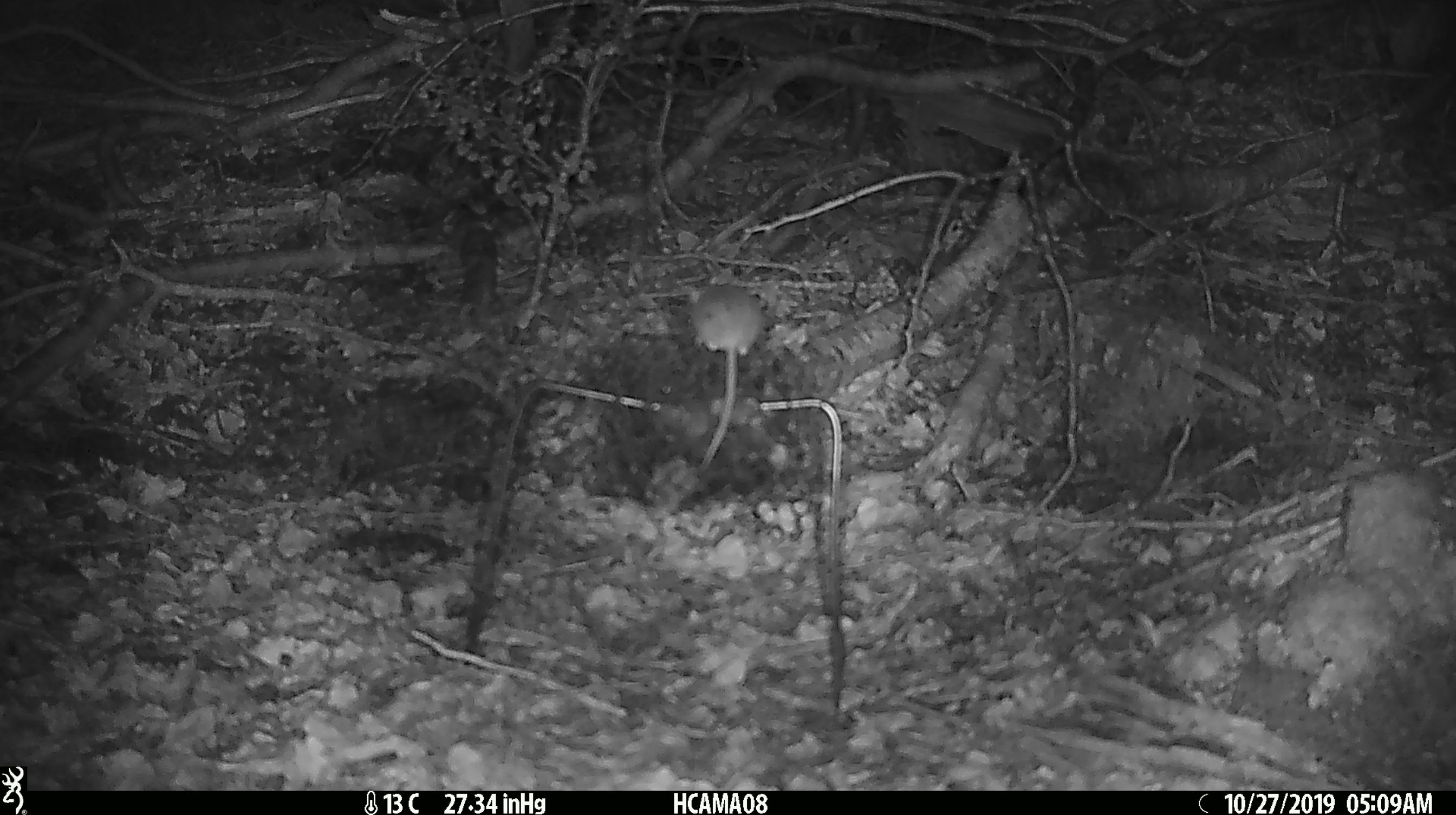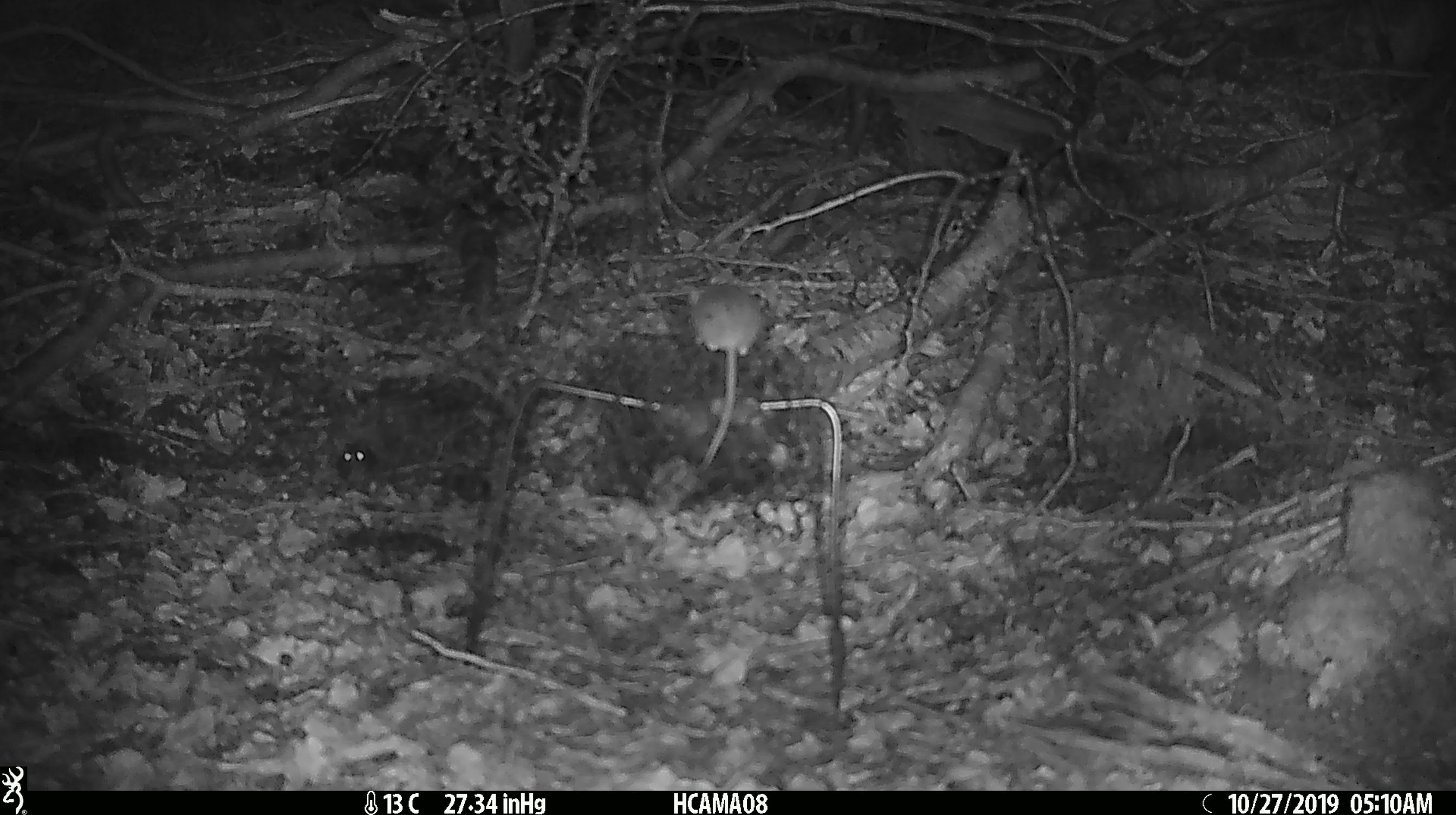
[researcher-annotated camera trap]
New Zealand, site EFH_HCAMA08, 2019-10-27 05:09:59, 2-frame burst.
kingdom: Animalia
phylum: Chordata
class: Mammalia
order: Rodentia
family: Muridae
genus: Mus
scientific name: Mus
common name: mouse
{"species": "mouse (Mus)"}